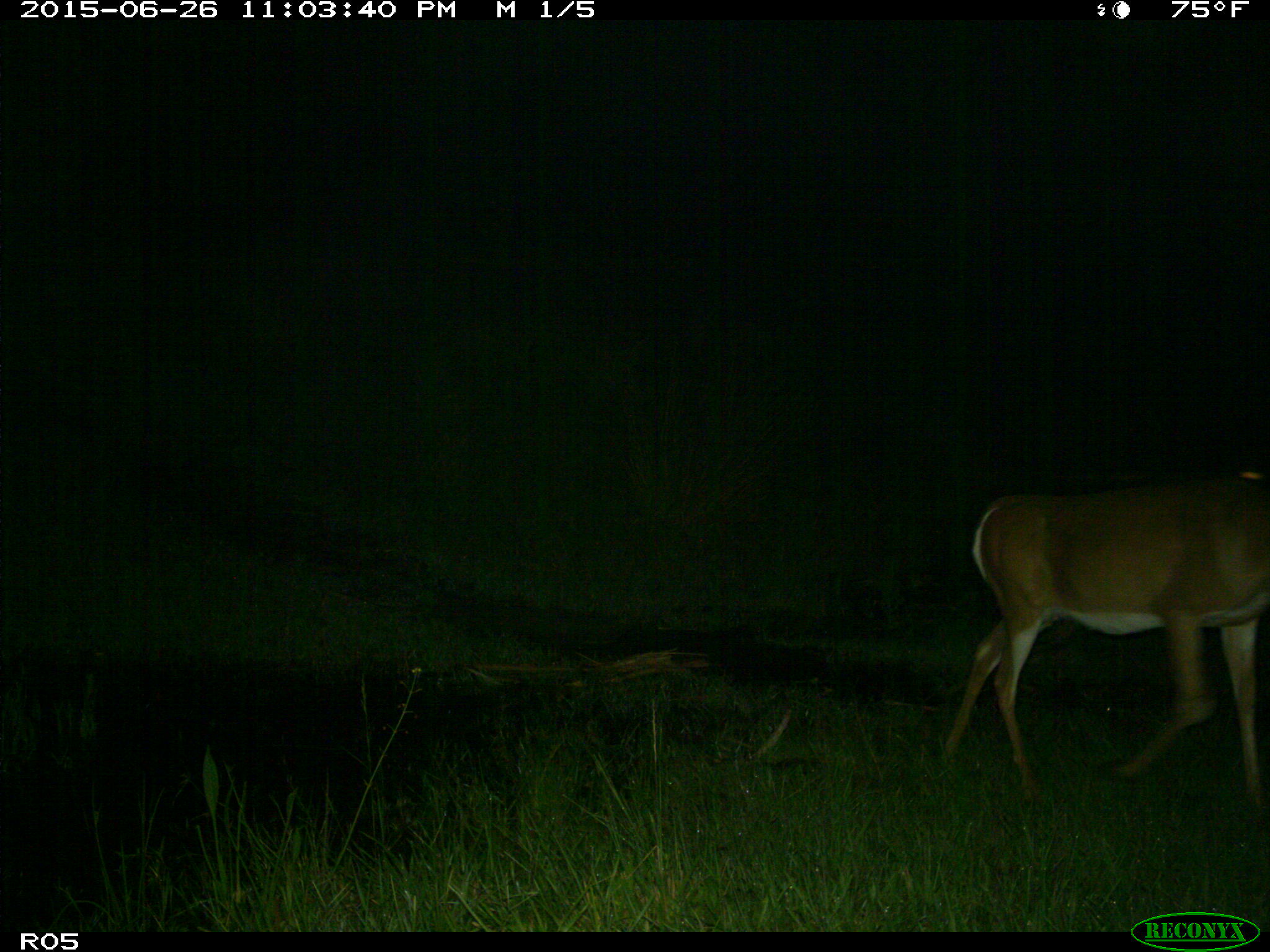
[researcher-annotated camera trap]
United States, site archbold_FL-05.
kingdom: Animalia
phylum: Chordata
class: Mammalia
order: Artiodactyla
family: Cervidae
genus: Odocoileus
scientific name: Odocoileus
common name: deer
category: unidentified deer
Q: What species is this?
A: Unidentified deer (deer) (Odocoileus).